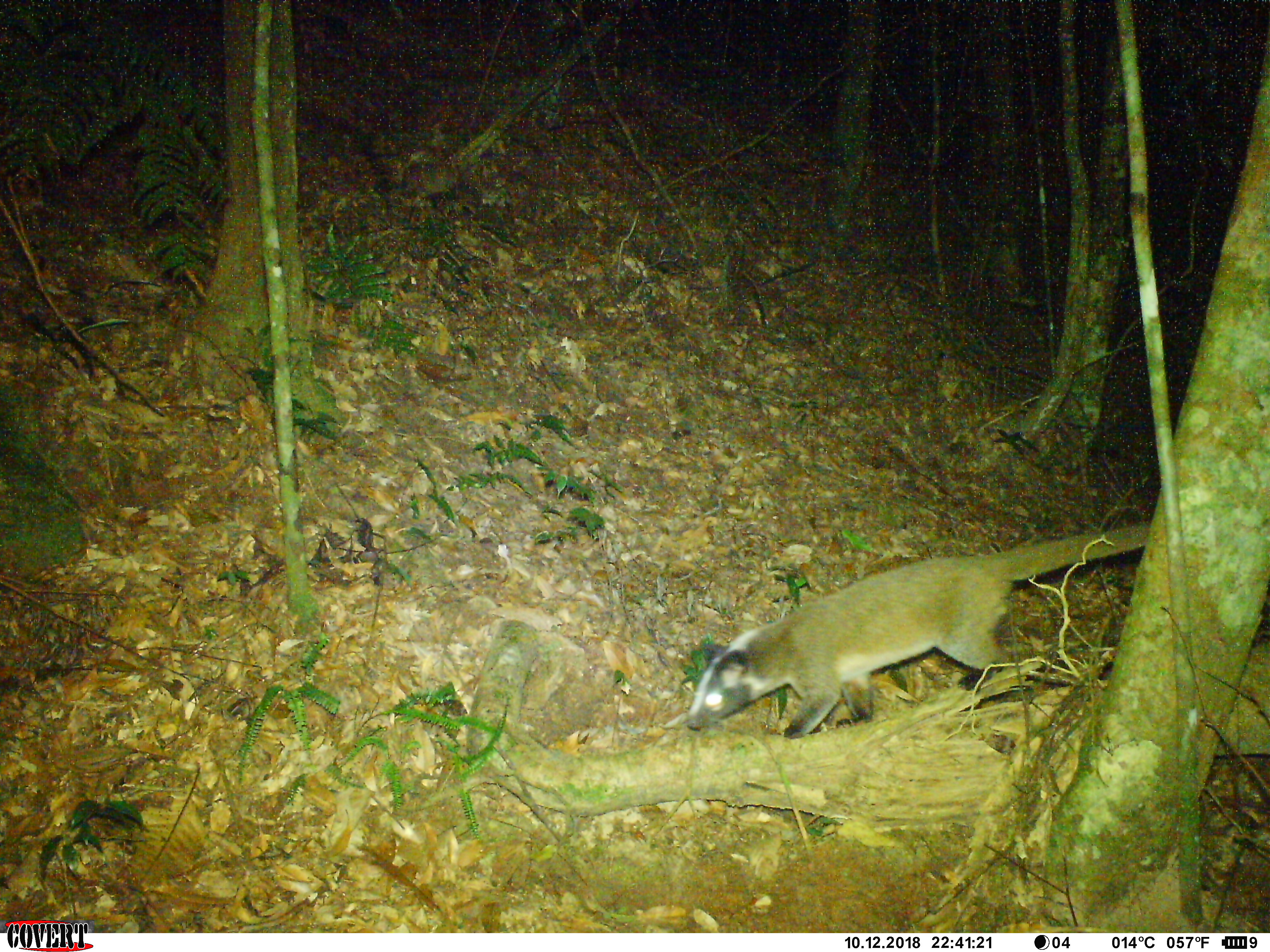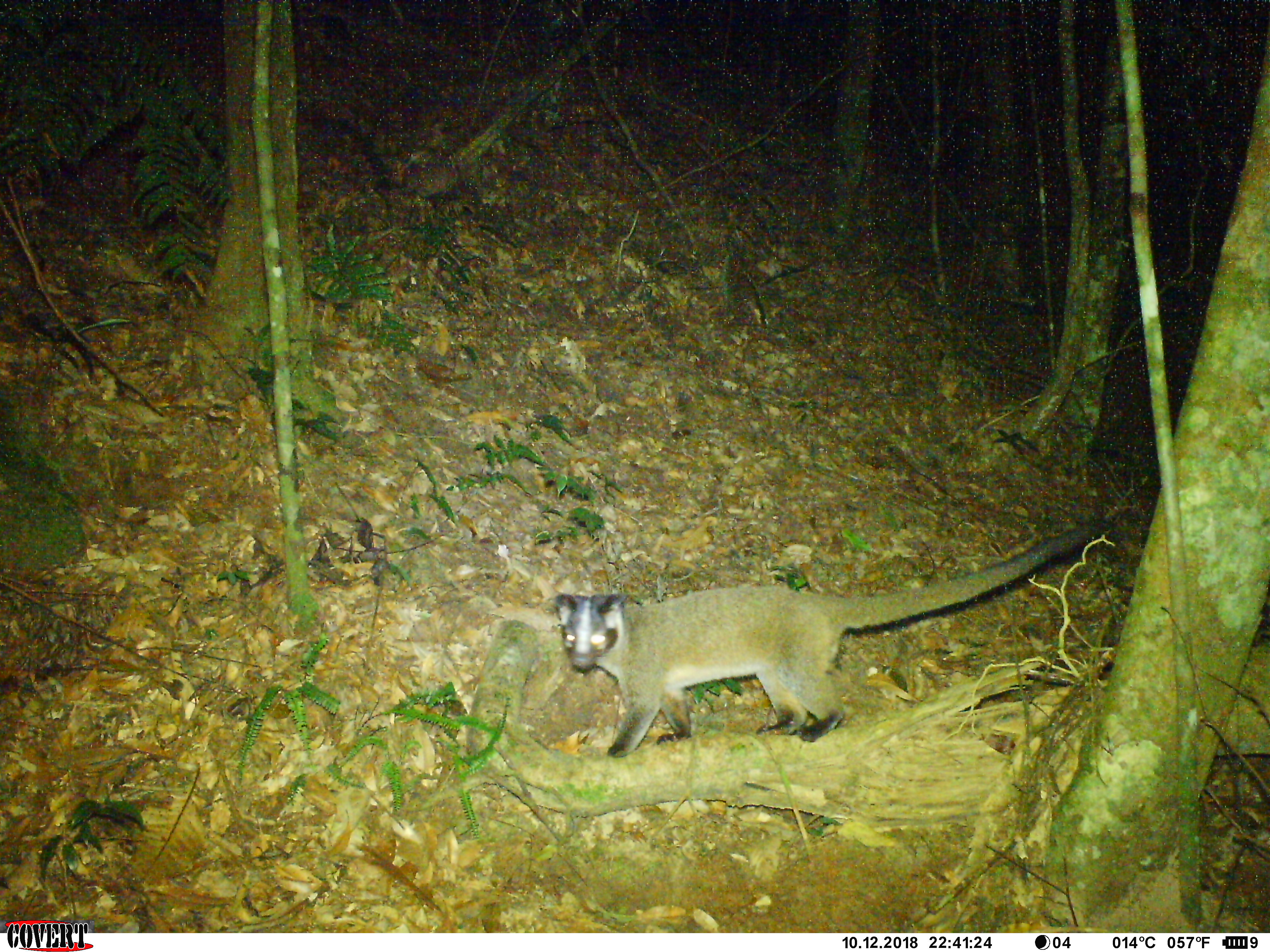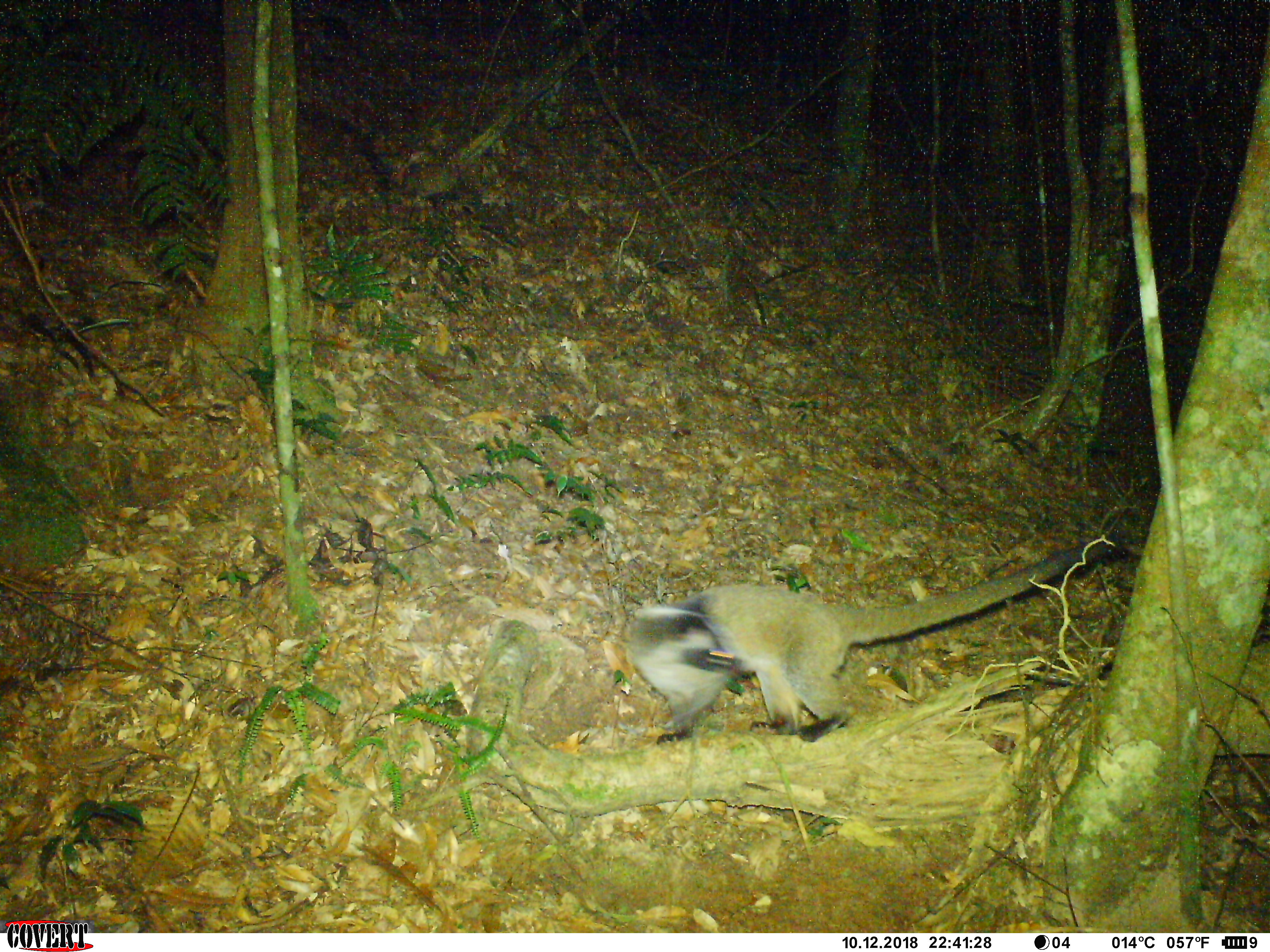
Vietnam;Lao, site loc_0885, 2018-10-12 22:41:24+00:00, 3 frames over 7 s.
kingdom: Animalia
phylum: Chordata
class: Mammalia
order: Carnivora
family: Viverridae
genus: Paguma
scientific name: Paguma larvata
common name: masked palm civet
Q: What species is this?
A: Masked palm civet (Paguma larvata).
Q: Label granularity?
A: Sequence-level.